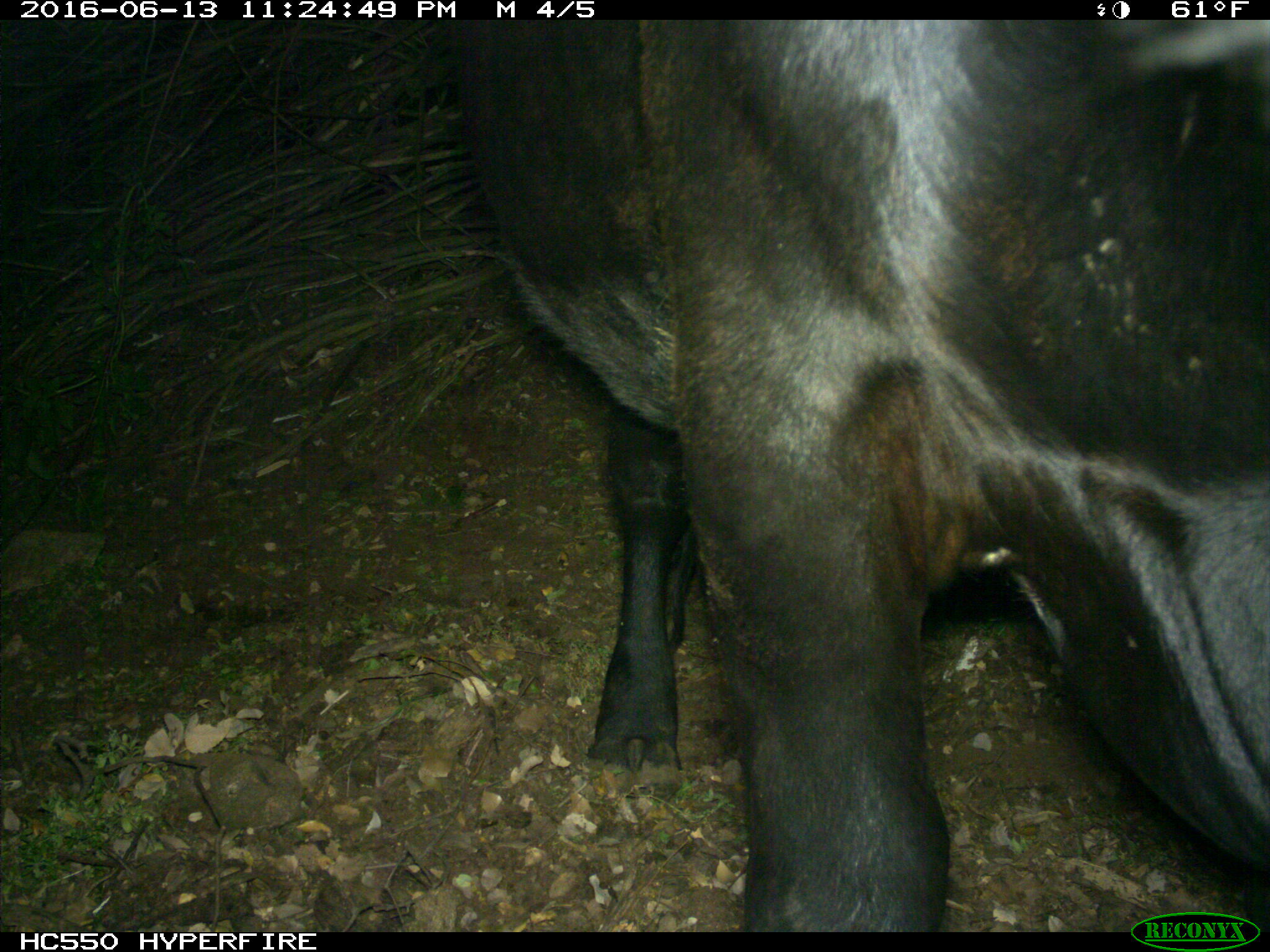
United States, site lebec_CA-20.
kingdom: Animalia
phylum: Chordata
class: Mammalia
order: Artiodactyla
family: Bovidae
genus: Bos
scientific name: Bos taurus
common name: domestic cow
Bos taurus (domestic cow).